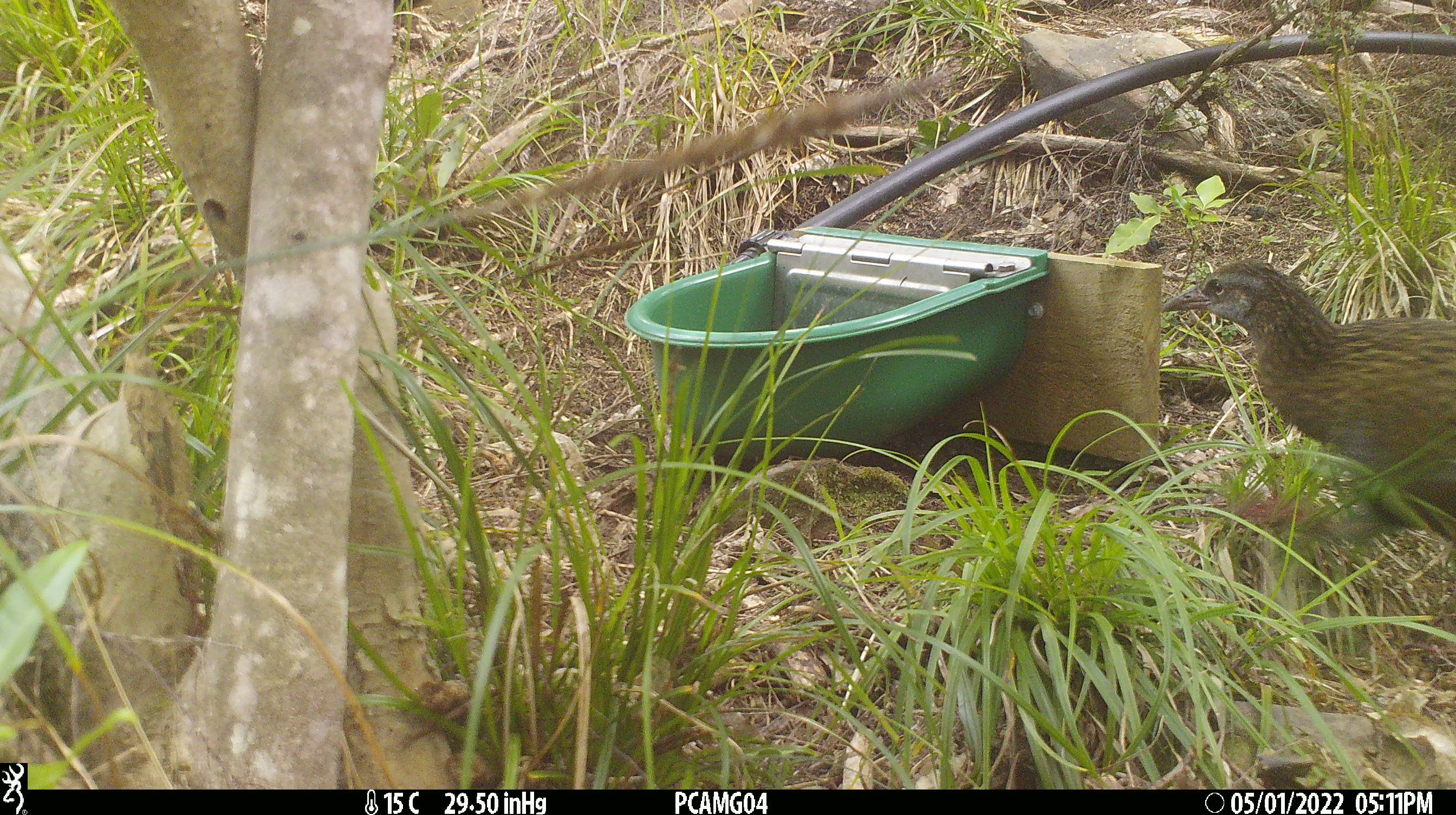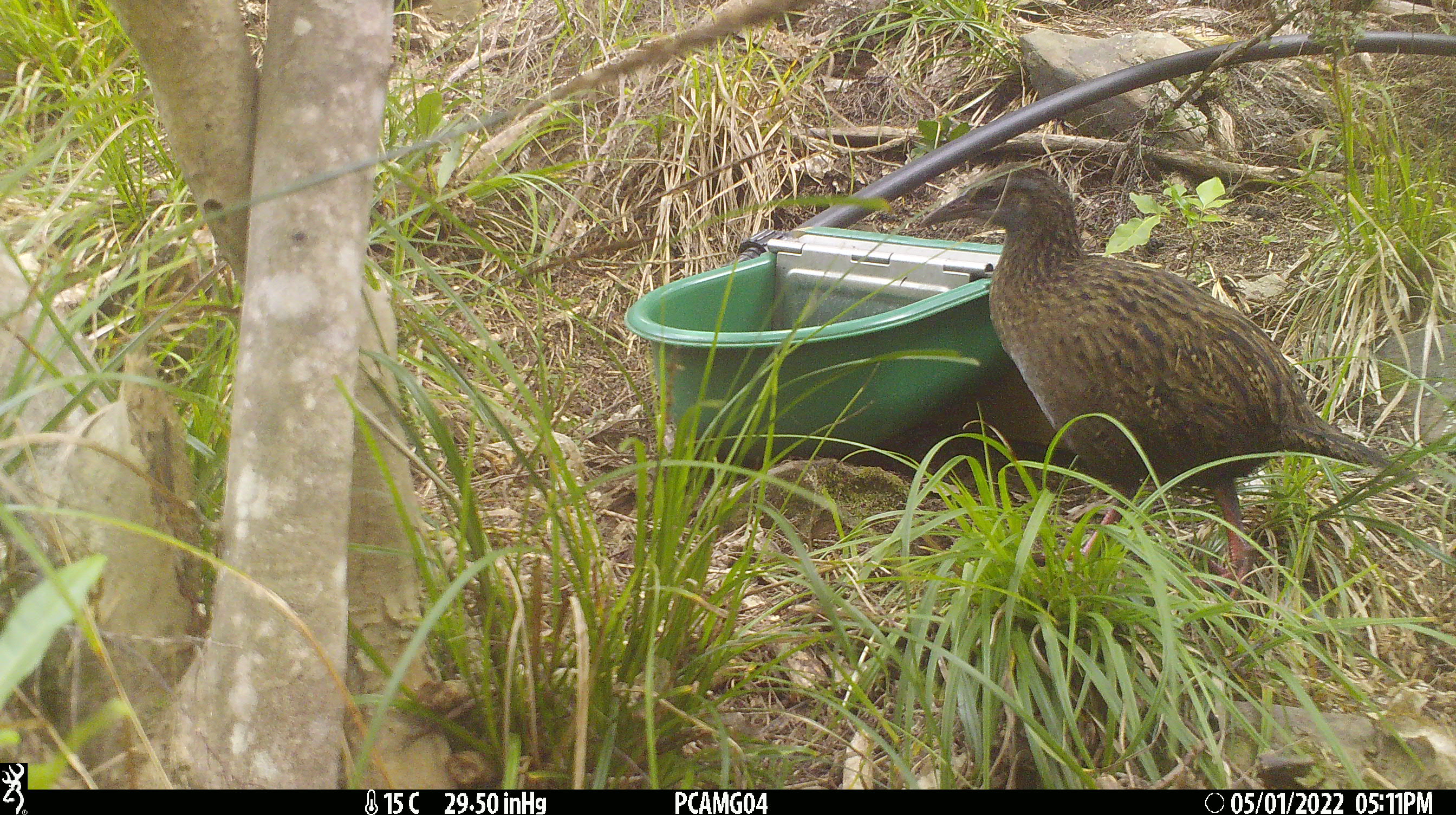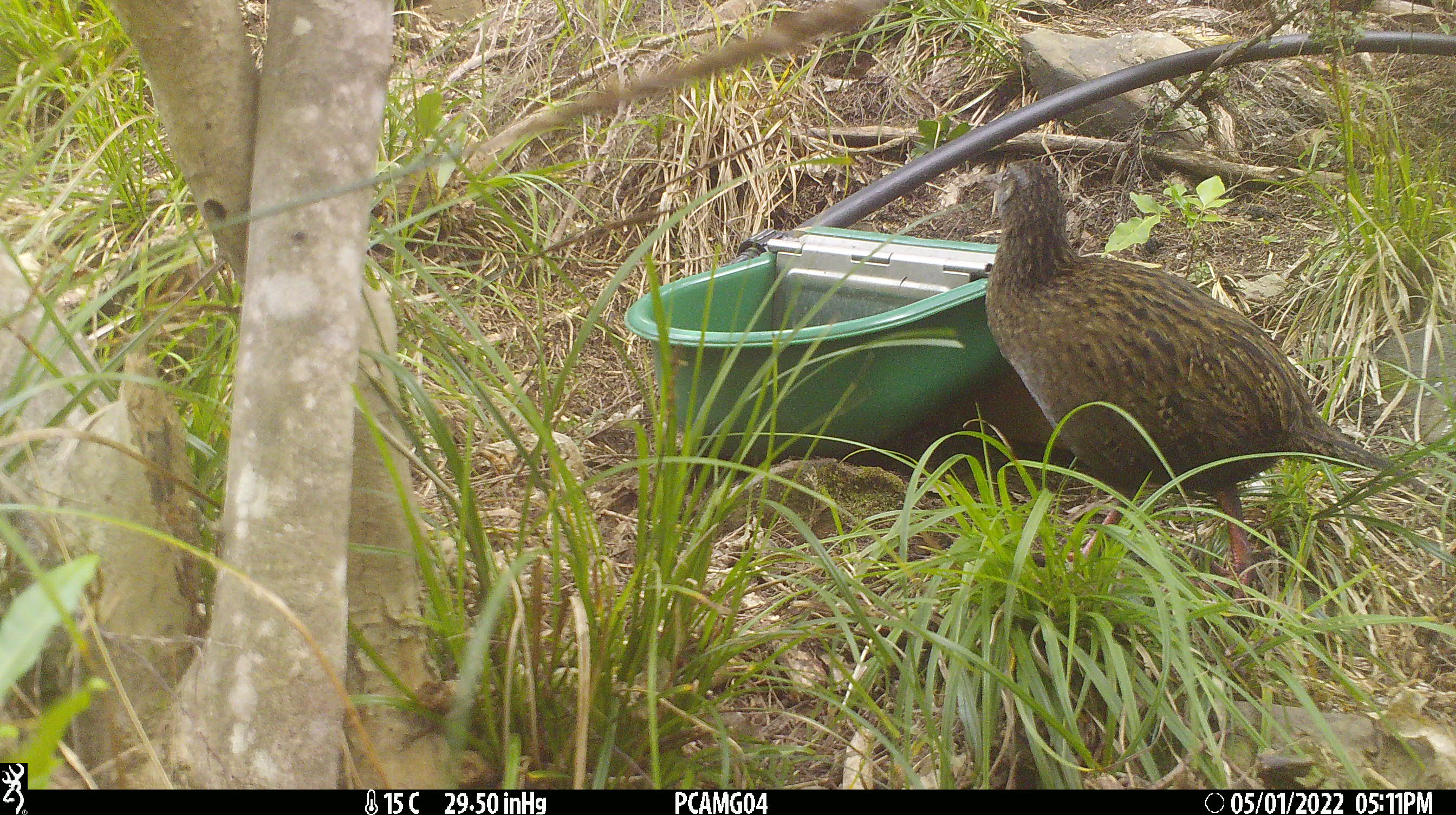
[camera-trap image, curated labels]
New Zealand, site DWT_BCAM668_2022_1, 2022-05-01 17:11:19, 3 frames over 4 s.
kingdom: Animalia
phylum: Chordata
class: Aves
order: Gruiformes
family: Rallidae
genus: Gallirallus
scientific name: Gallirallus australis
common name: weka